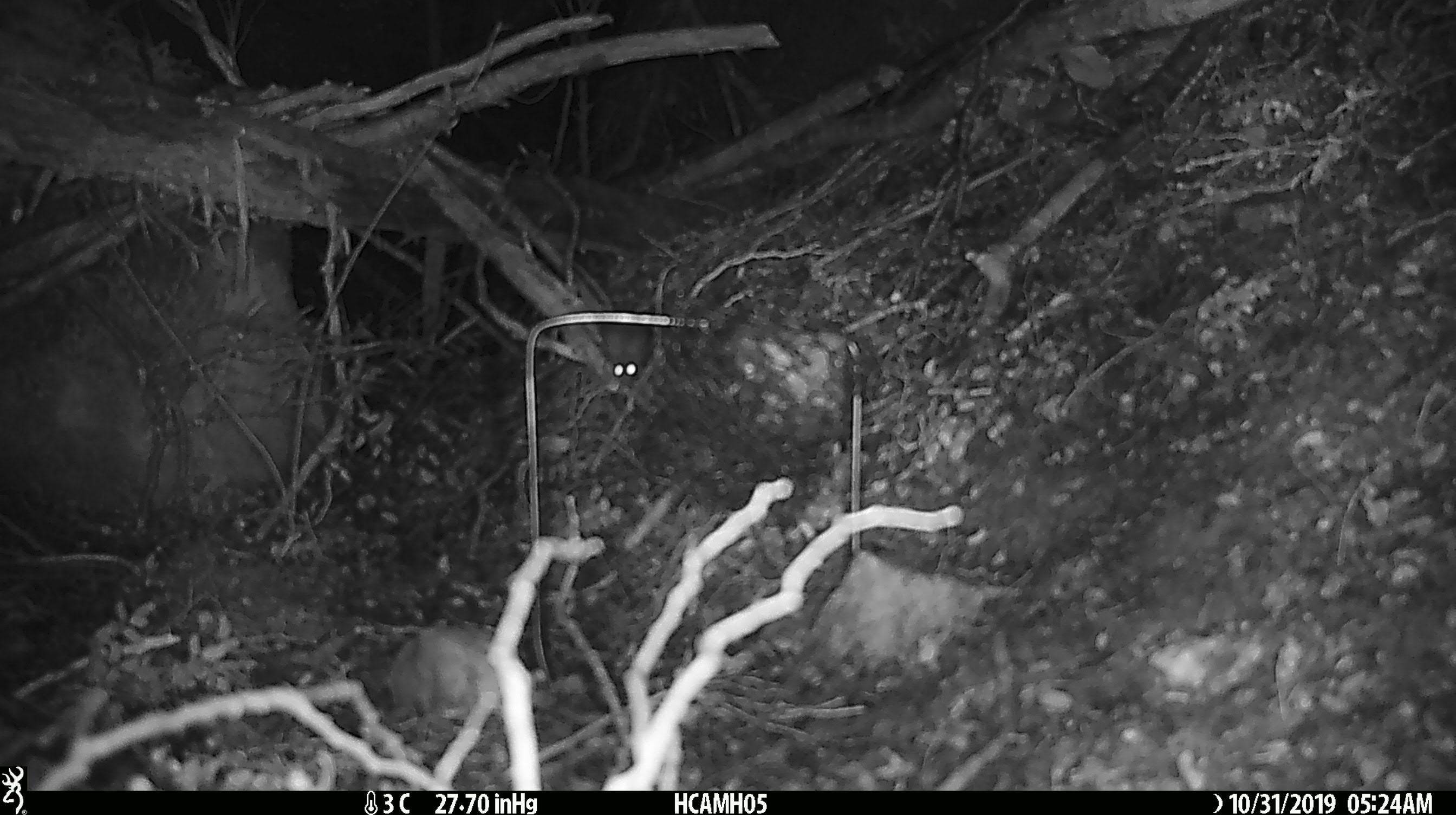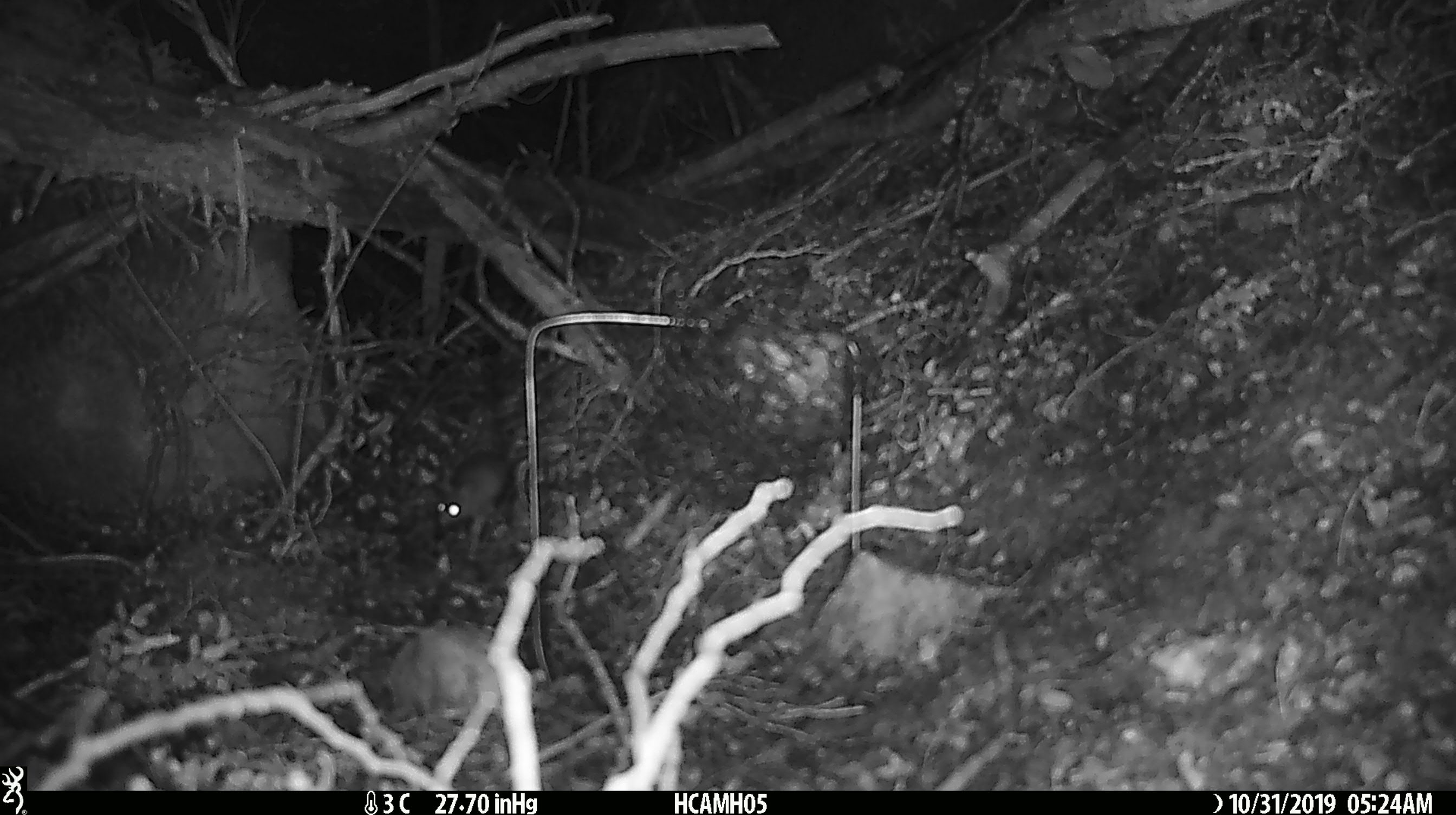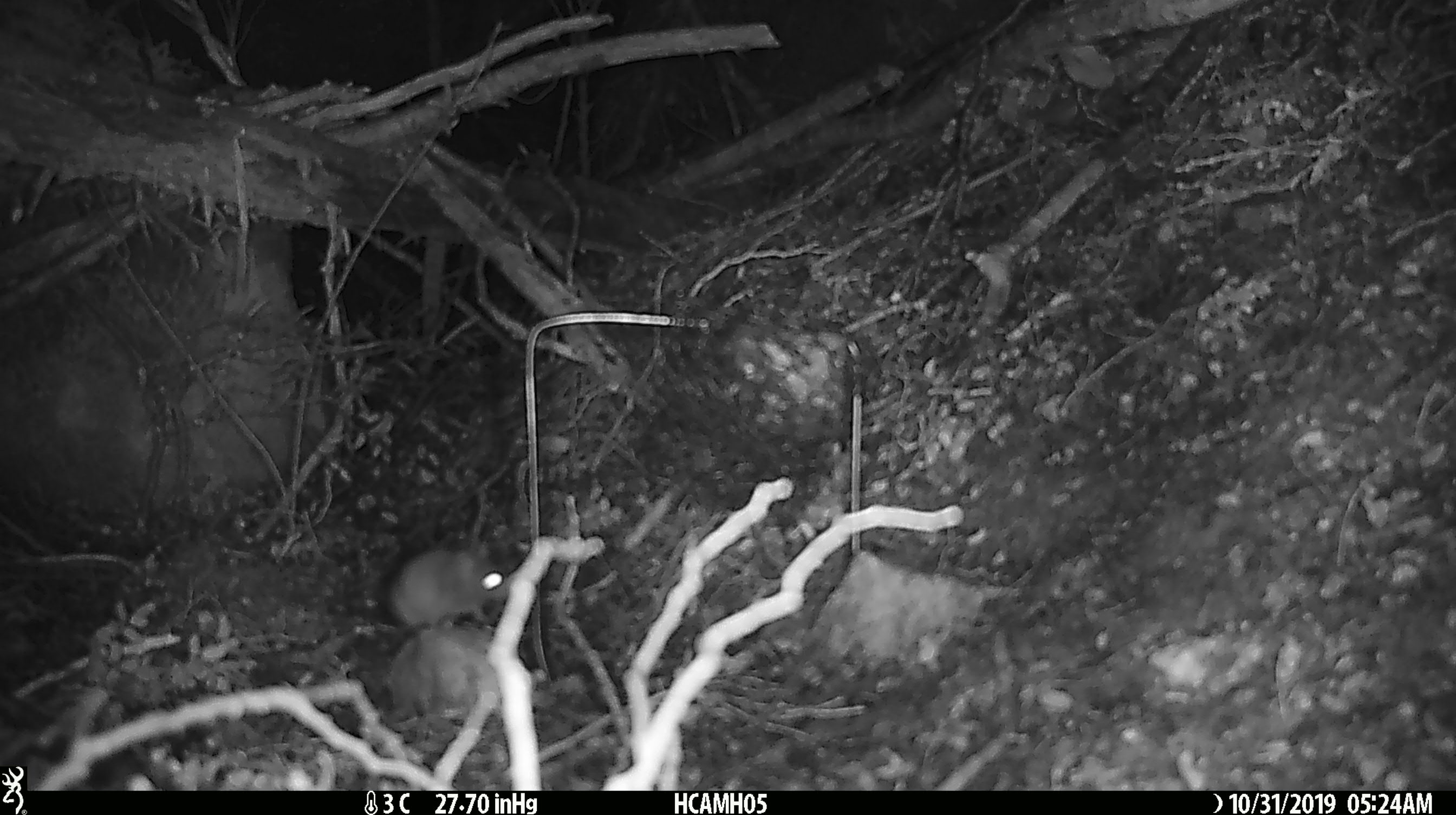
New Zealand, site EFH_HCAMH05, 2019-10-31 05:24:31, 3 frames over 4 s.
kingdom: Animalia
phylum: Chordata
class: Mammalia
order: Rodentia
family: Muridae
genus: Mus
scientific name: Mus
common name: mouse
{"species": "mouse (Mus)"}